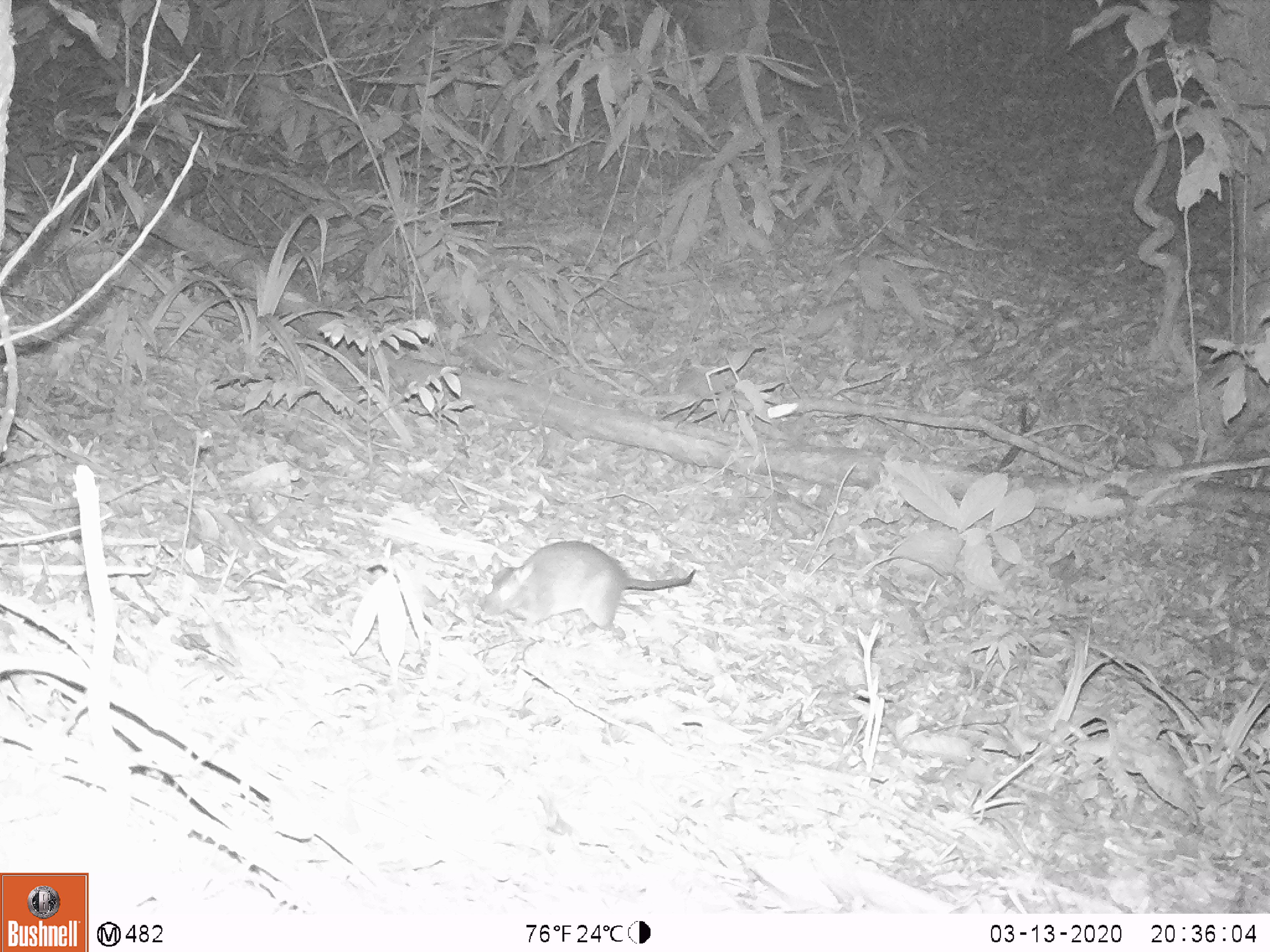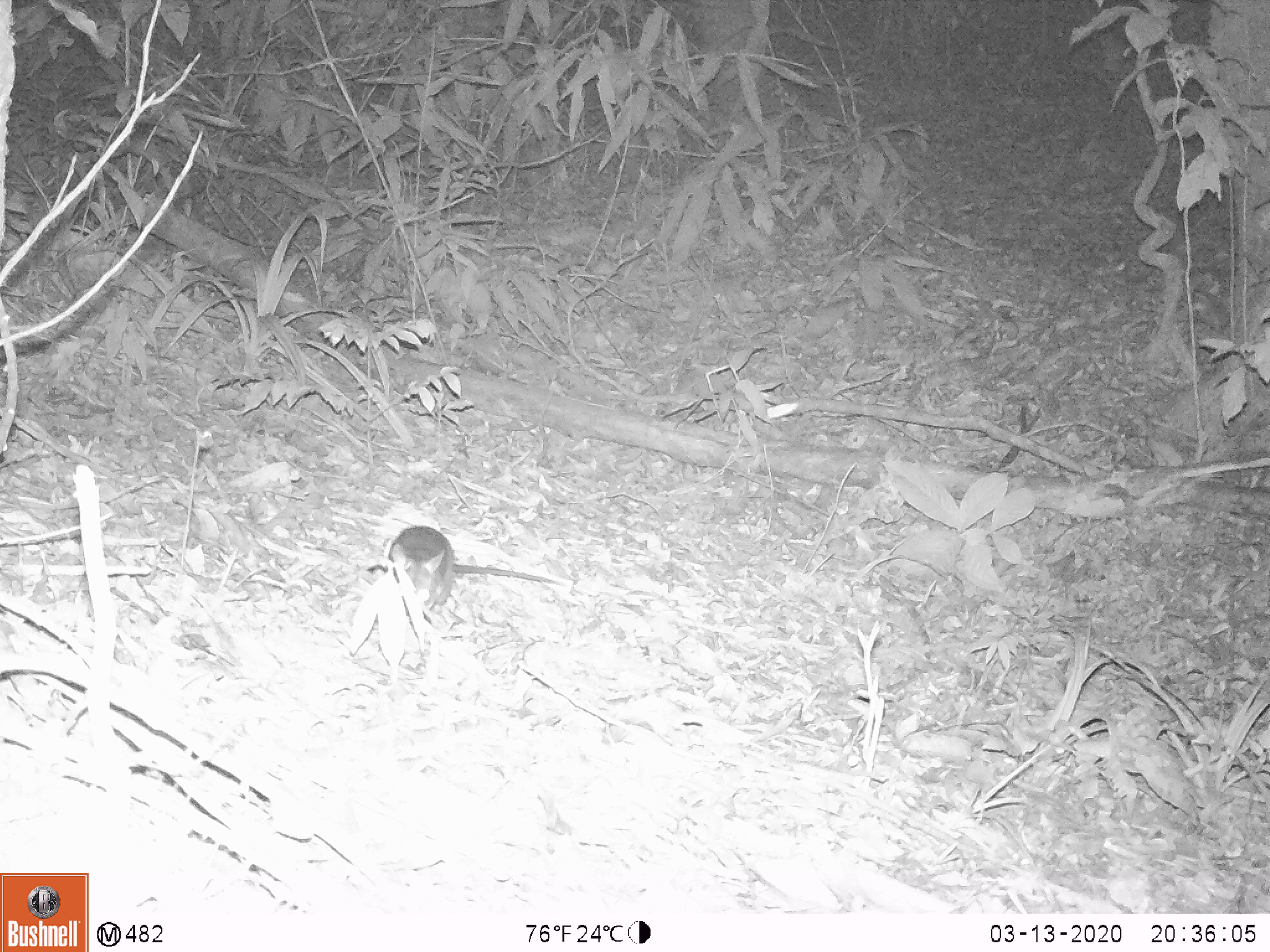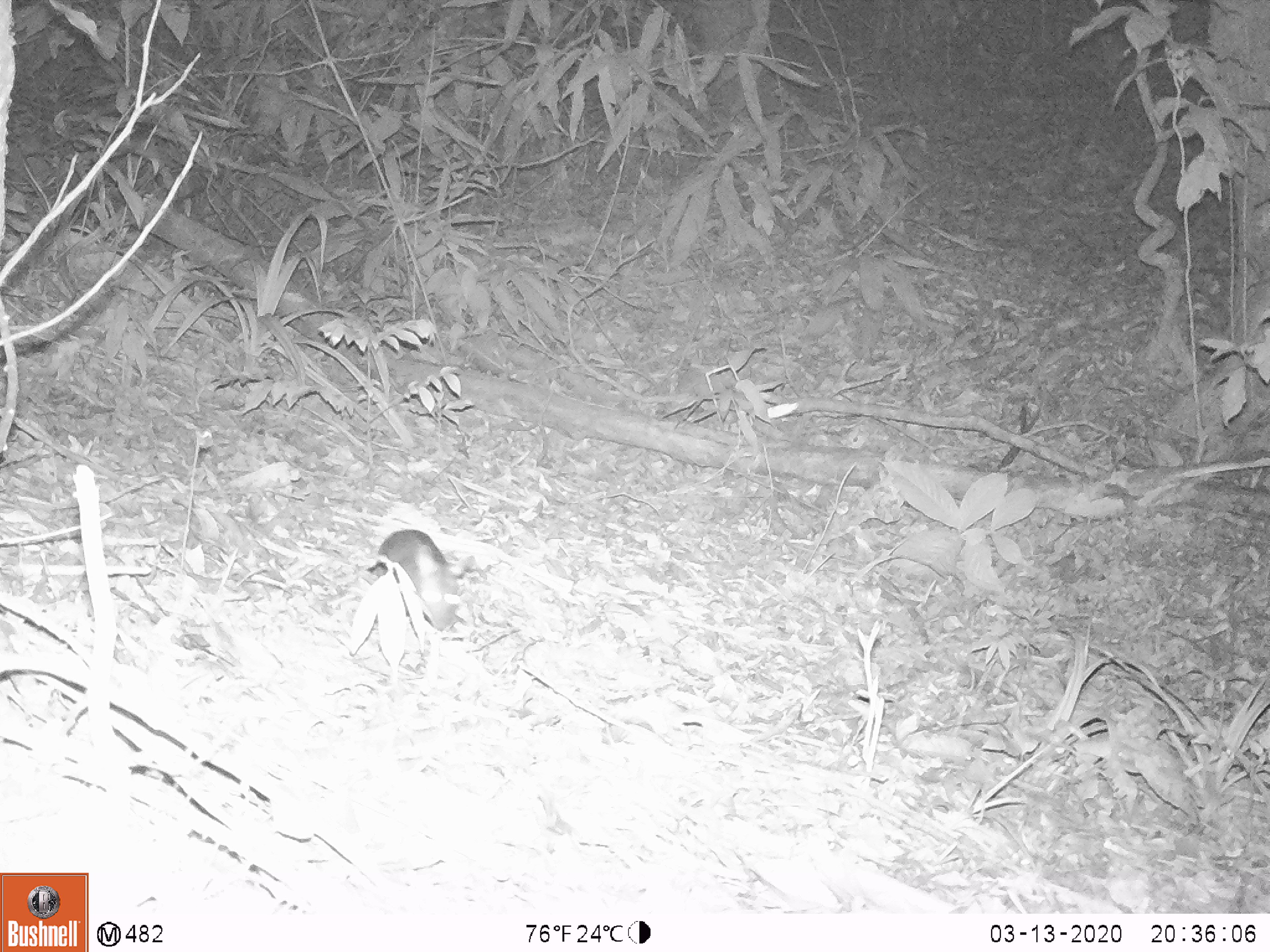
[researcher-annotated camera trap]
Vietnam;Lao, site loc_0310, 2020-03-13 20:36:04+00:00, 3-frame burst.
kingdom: Animalia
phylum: Chordata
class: Mammalia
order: Rodentia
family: Muridae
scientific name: Muridae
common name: old-world mice and rats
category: unidentified murid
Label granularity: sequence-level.